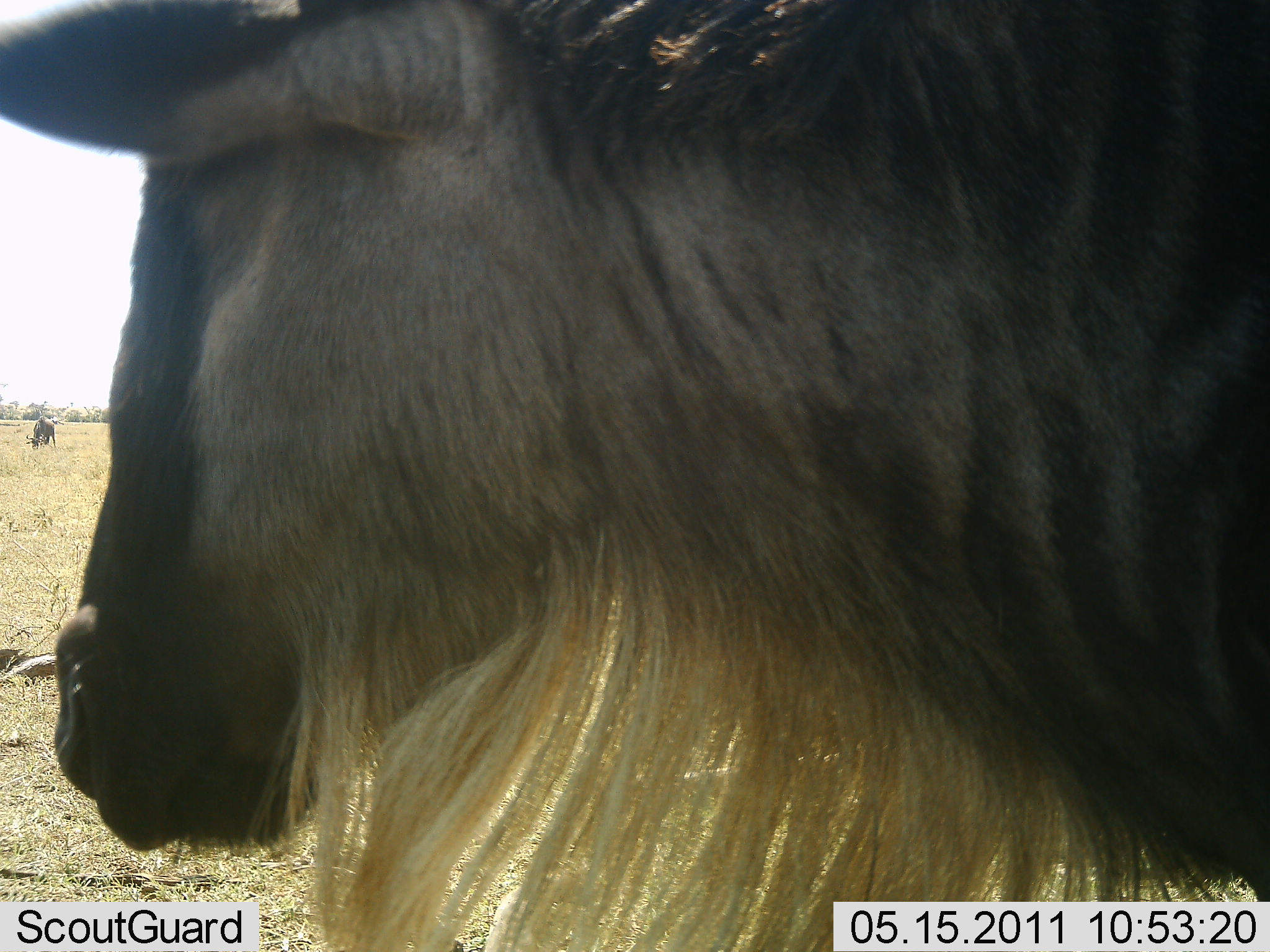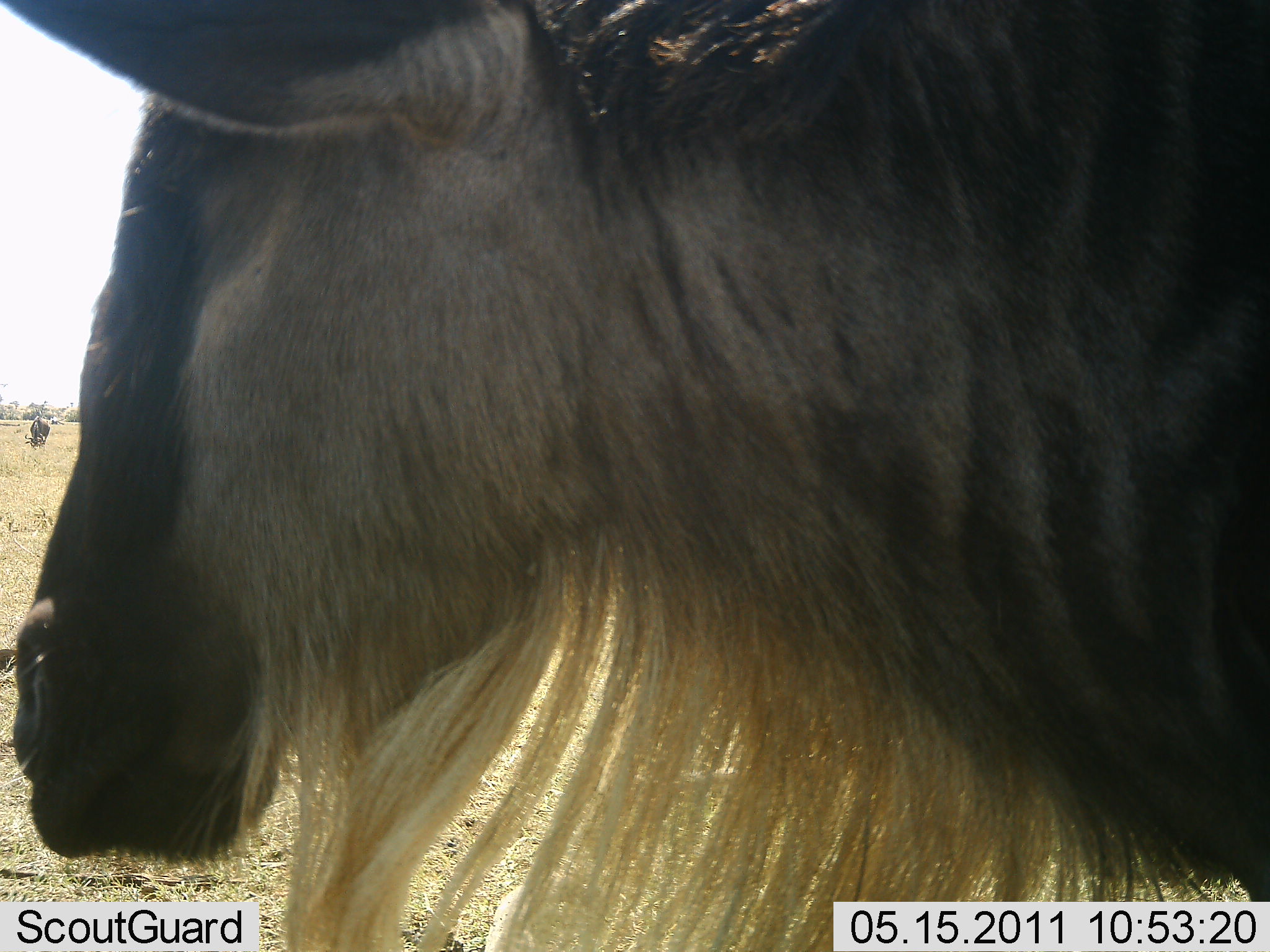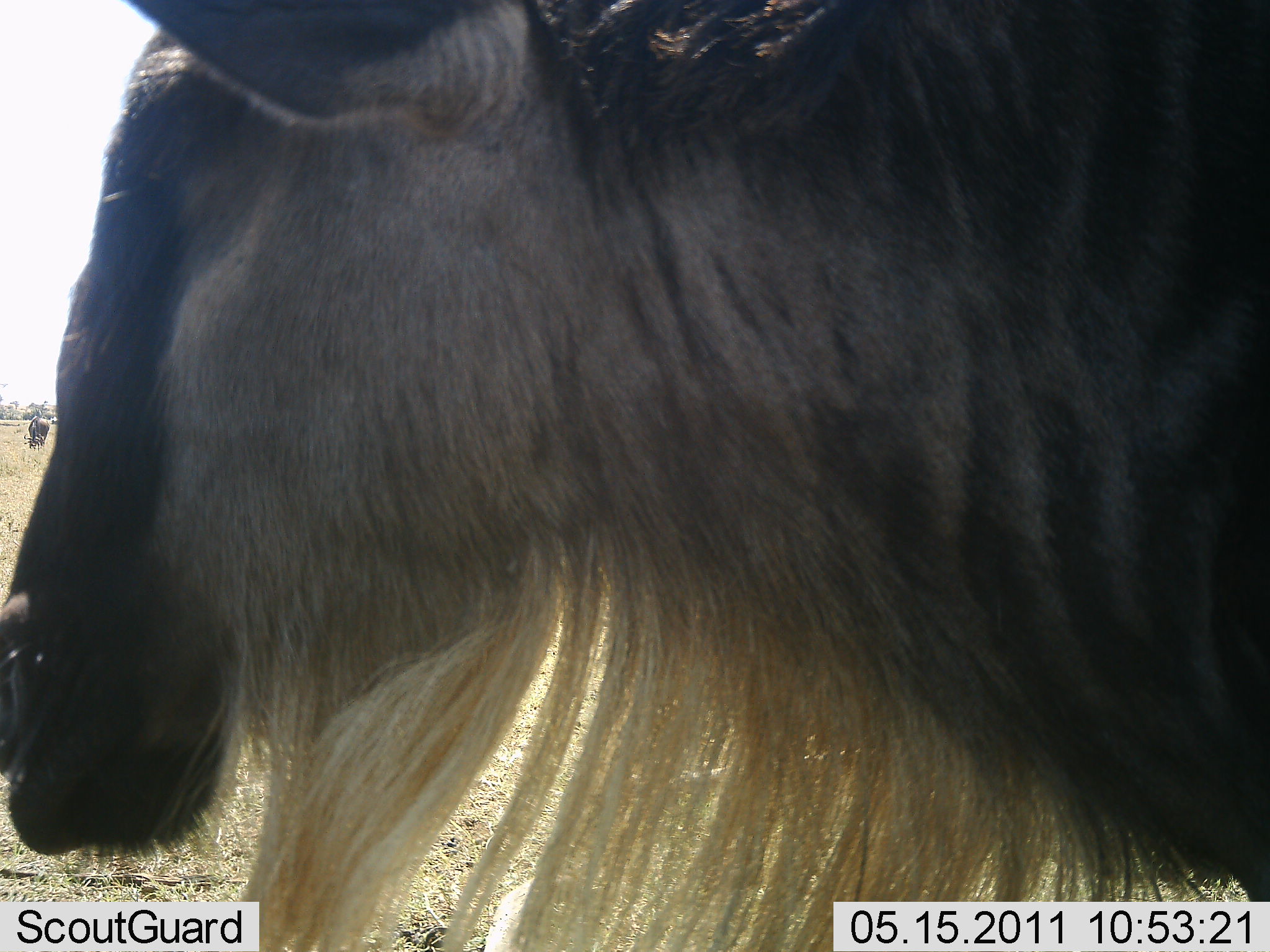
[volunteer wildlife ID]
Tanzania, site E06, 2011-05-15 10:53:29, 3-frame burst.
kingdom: Animalia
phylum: Chordata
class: Mammalia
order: Artiodactyla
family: Bovidae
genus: Connochaetes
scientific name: Connochaetes taurinus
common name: blue wildebeest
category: wildebeest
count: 1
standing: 100%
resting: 0%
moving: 9%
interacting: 0%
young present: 0%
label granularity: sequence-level